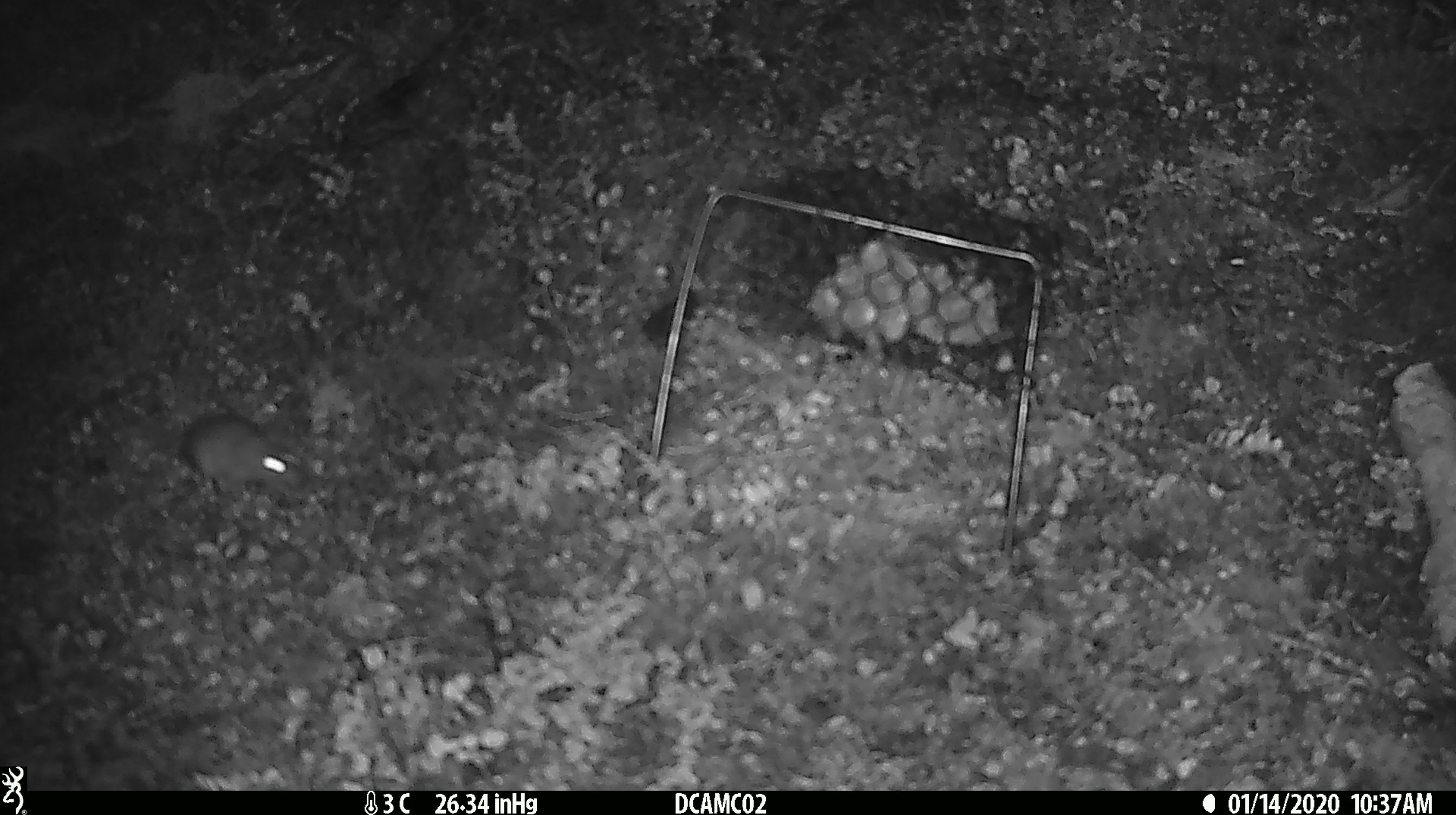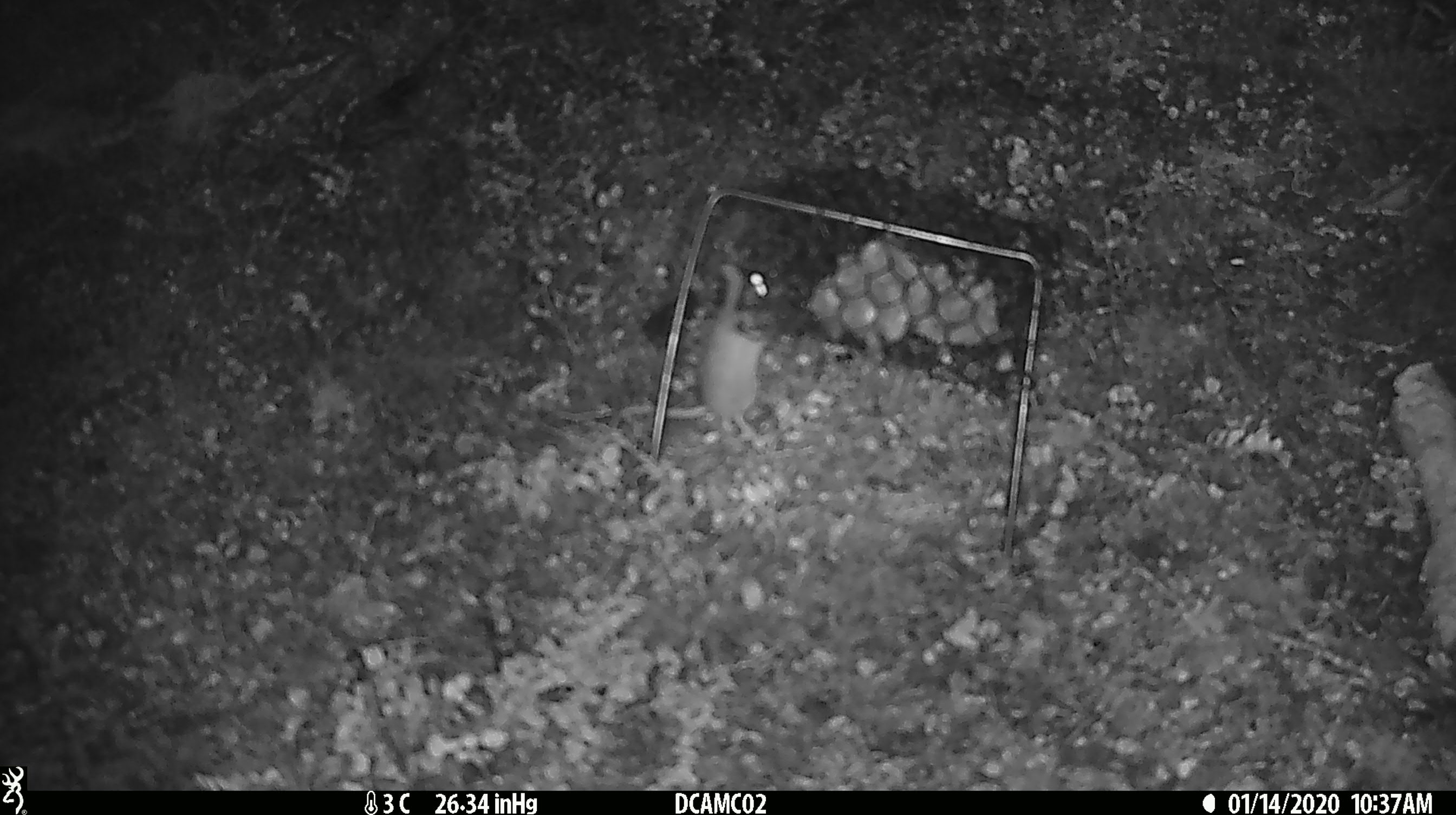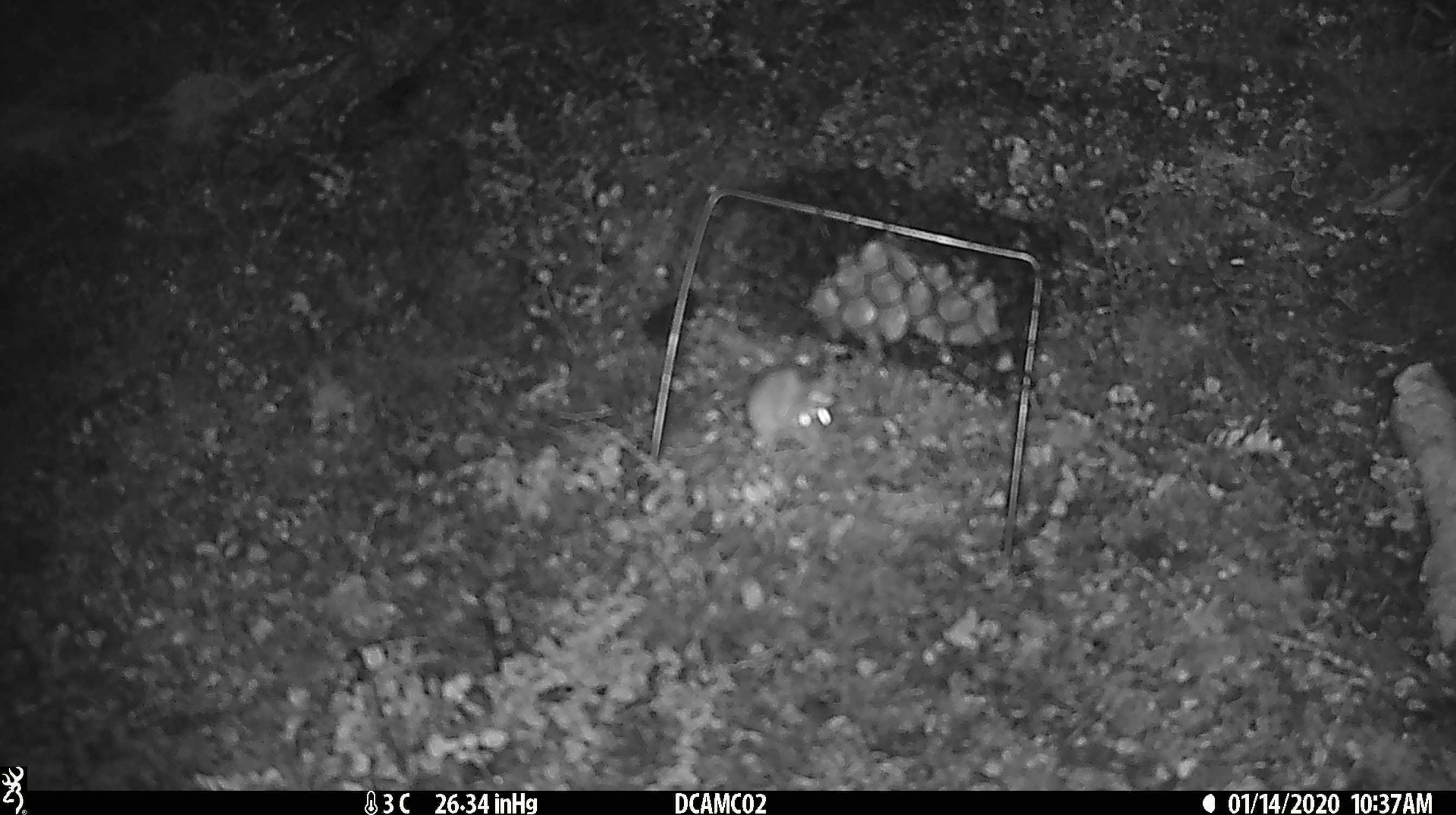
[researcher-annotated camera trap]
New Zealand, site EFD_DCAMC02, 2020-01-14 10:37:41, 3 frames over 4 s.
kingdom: Animalia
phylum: Chordata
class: Mammalia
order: Rodentia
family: Muridae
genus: Mus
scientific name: Mus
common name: mouse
Mouse (Mus).